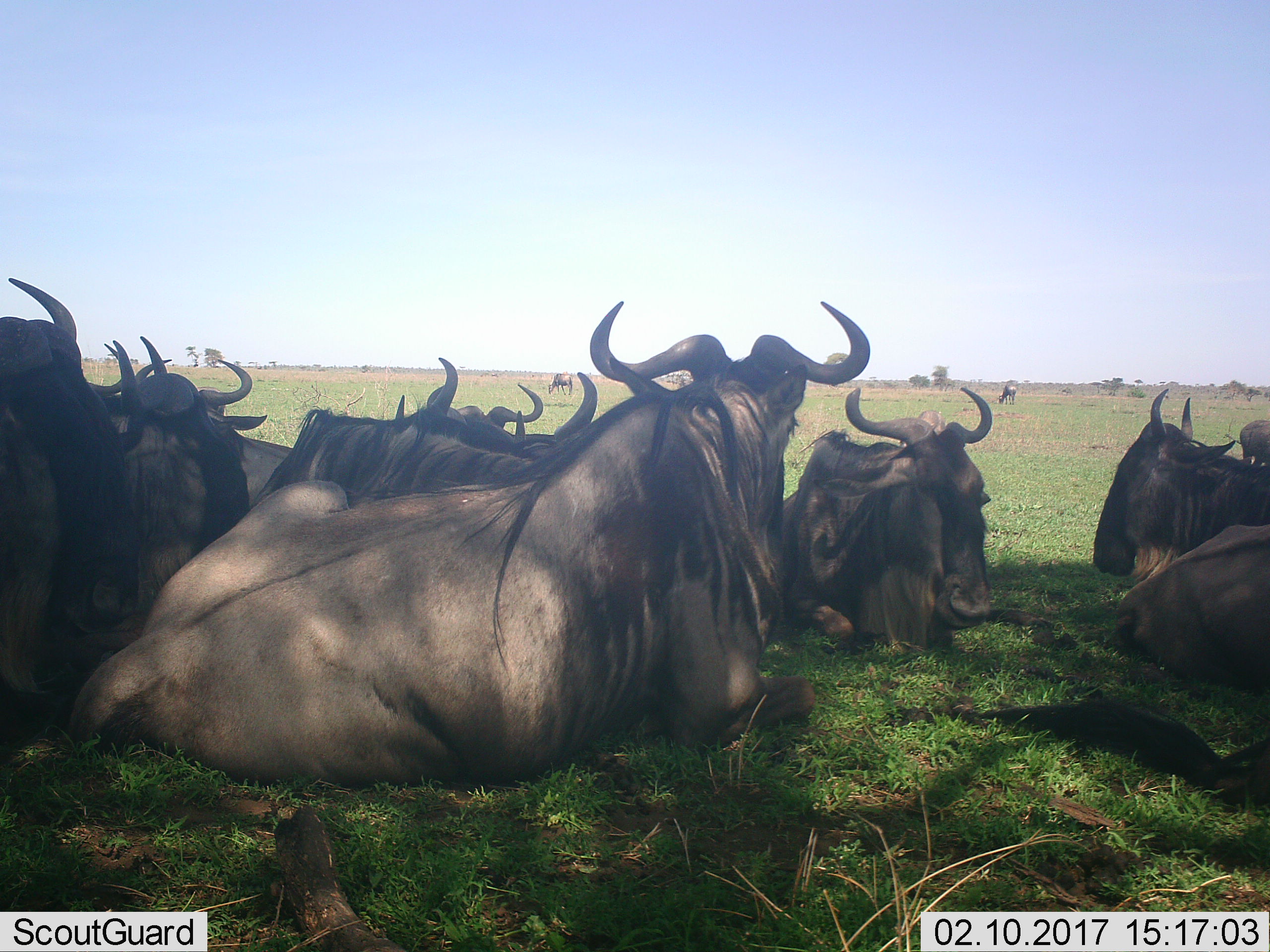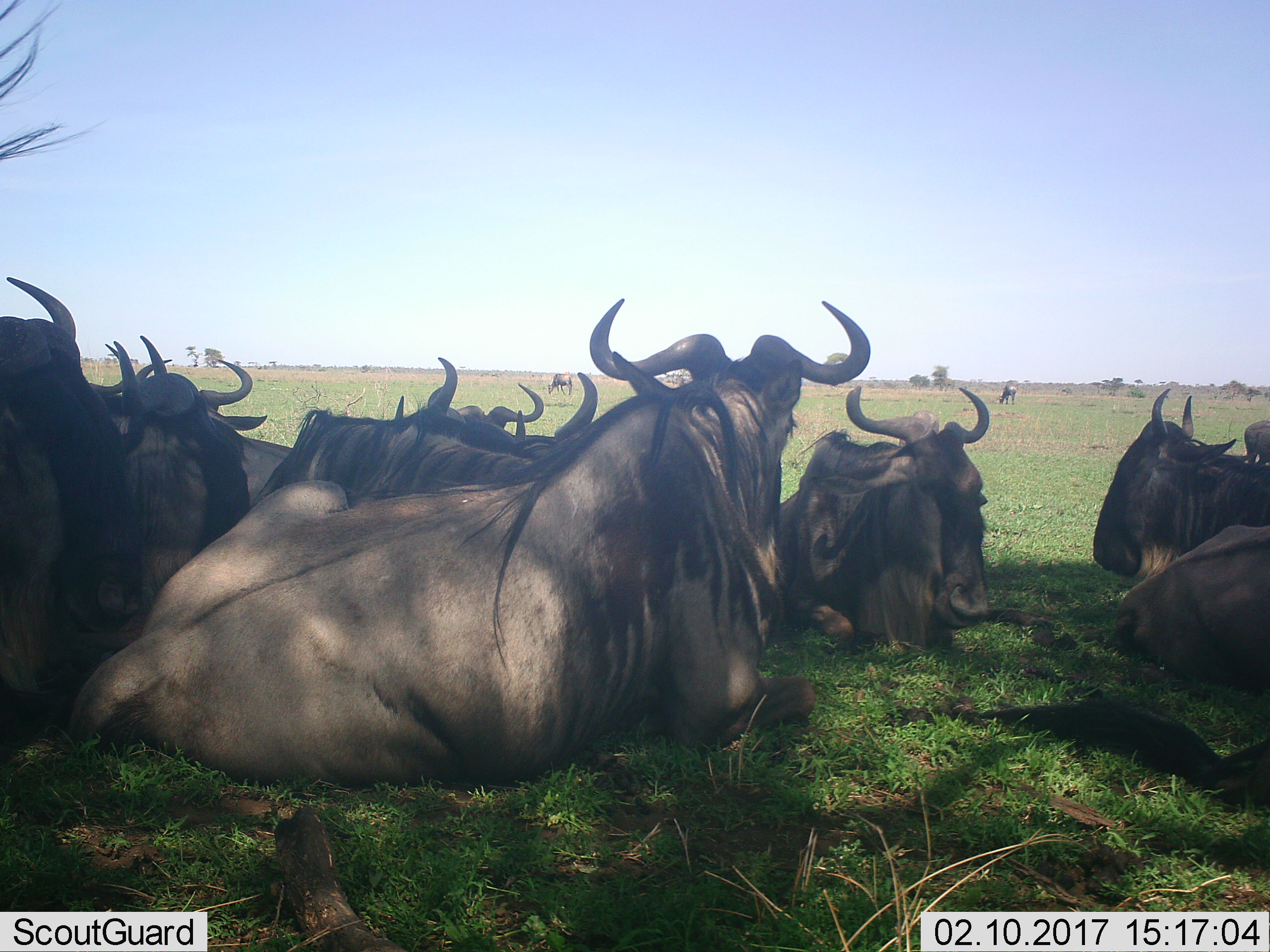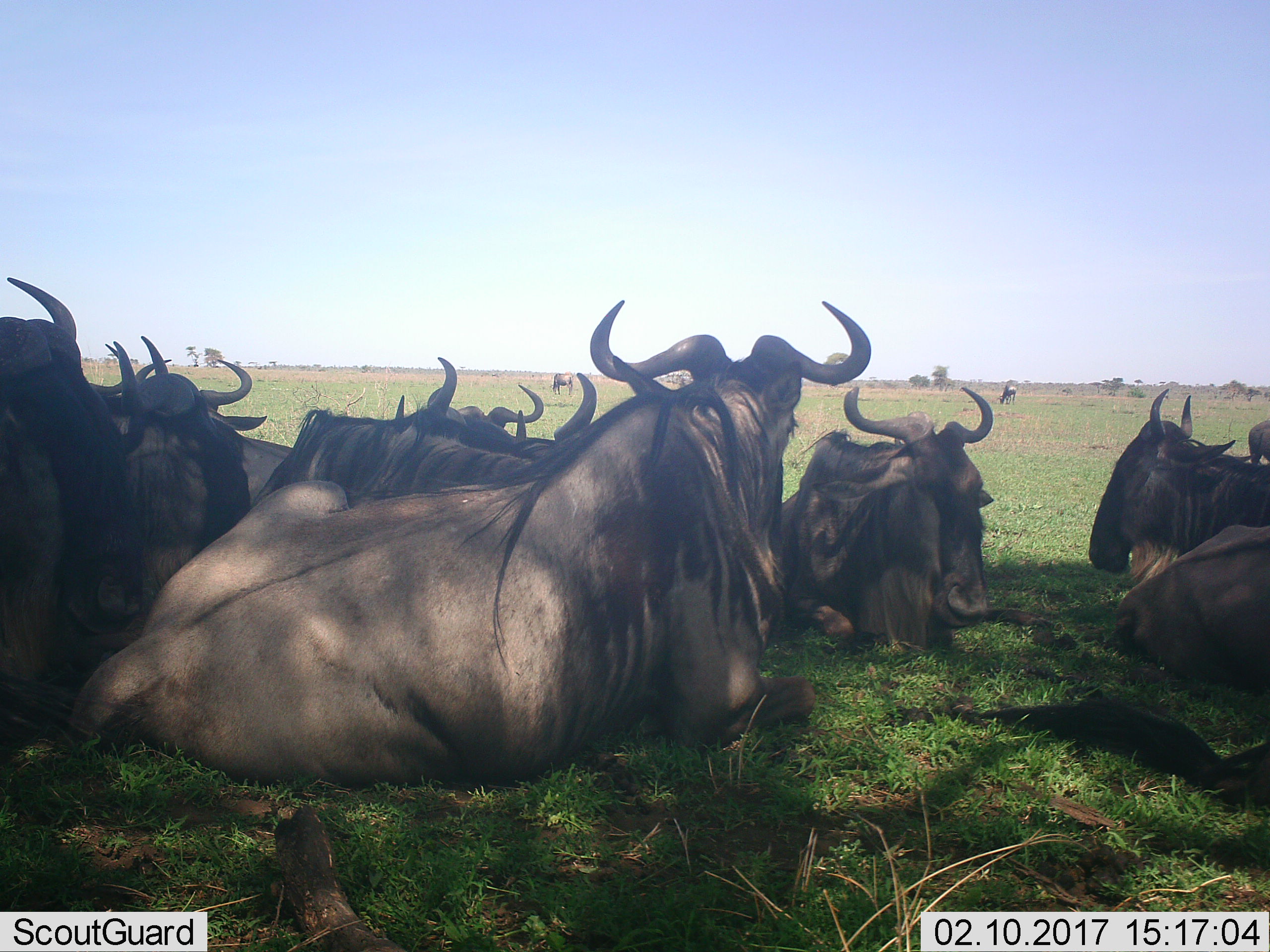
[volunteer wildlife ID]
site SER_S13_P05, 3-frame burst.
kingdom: Animalia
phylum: Chordata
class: Mammalia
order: Artiodactyla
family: Bovidae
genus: Connochaetes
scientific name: Connochaetes taurinus taurinus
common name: blue wildebeest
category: wildebeestblue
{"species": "wildebeestblue (blue wildebeest) (Connochaetes taurinus taurinus)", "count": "11-50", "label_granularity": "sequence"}